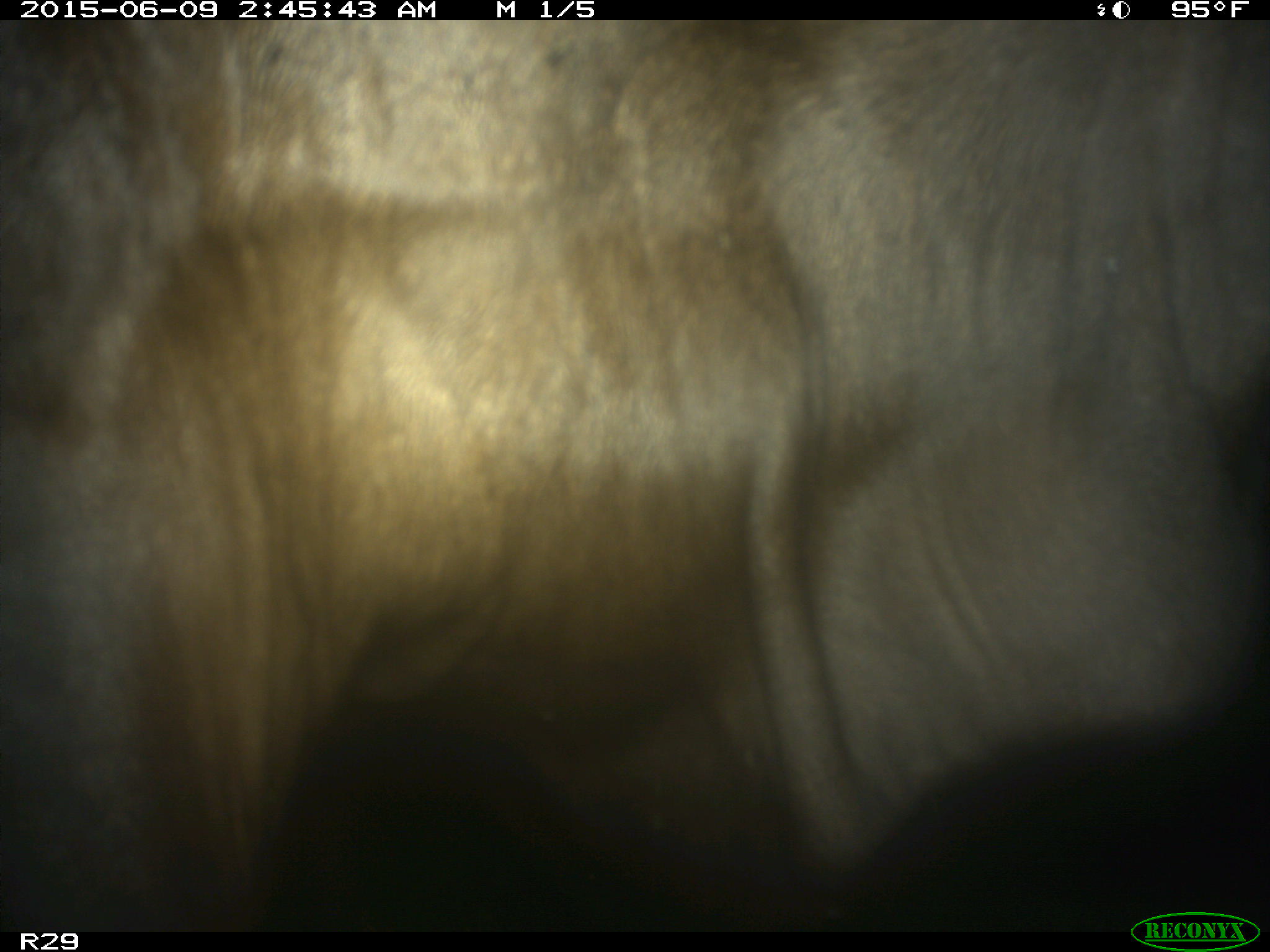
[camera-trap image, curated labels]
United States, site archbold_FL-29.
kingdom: Animalia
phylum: Chordata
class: Mammalia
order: Artiodactyla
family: Bovidae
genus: Bos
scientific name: Bos taurus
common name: domestic cow